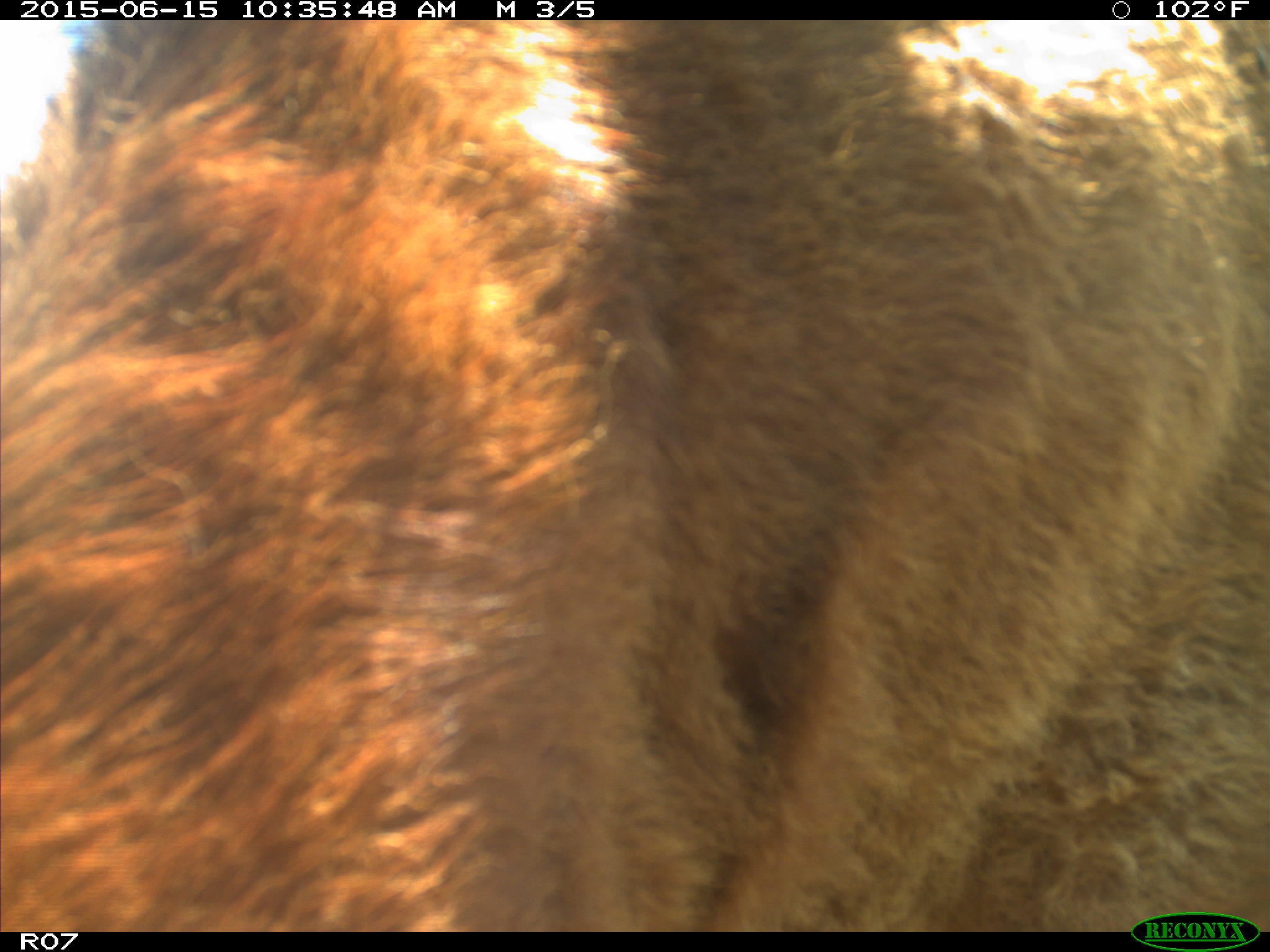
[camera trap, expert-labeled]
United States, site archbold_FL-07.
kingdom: Animalia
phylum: Chordata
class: Mammalia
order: Artiodactyla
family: Bovidae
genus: Bos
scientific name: Bos taurus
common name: domestic cow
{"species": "Bos taurus (domestic cow)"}